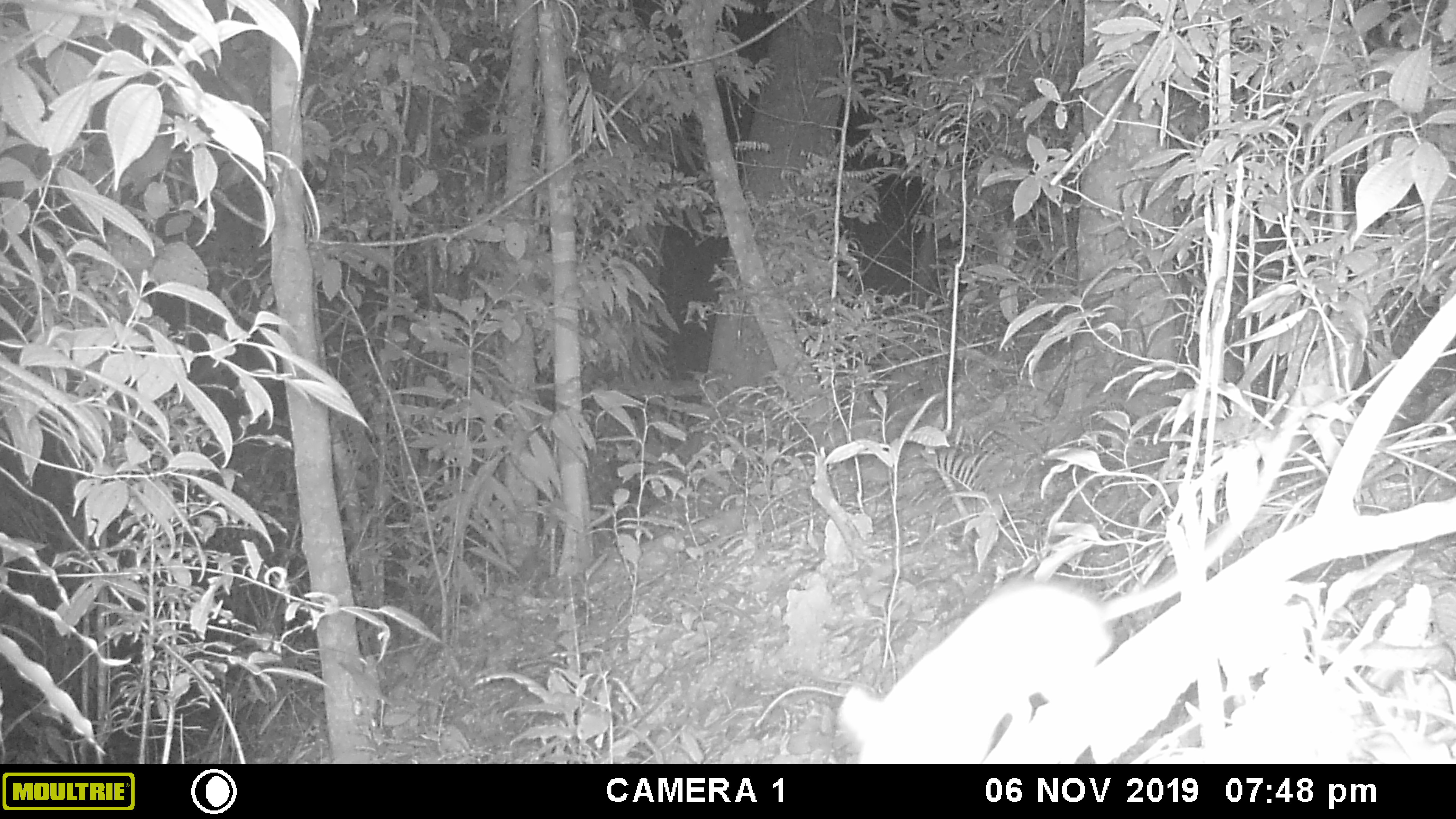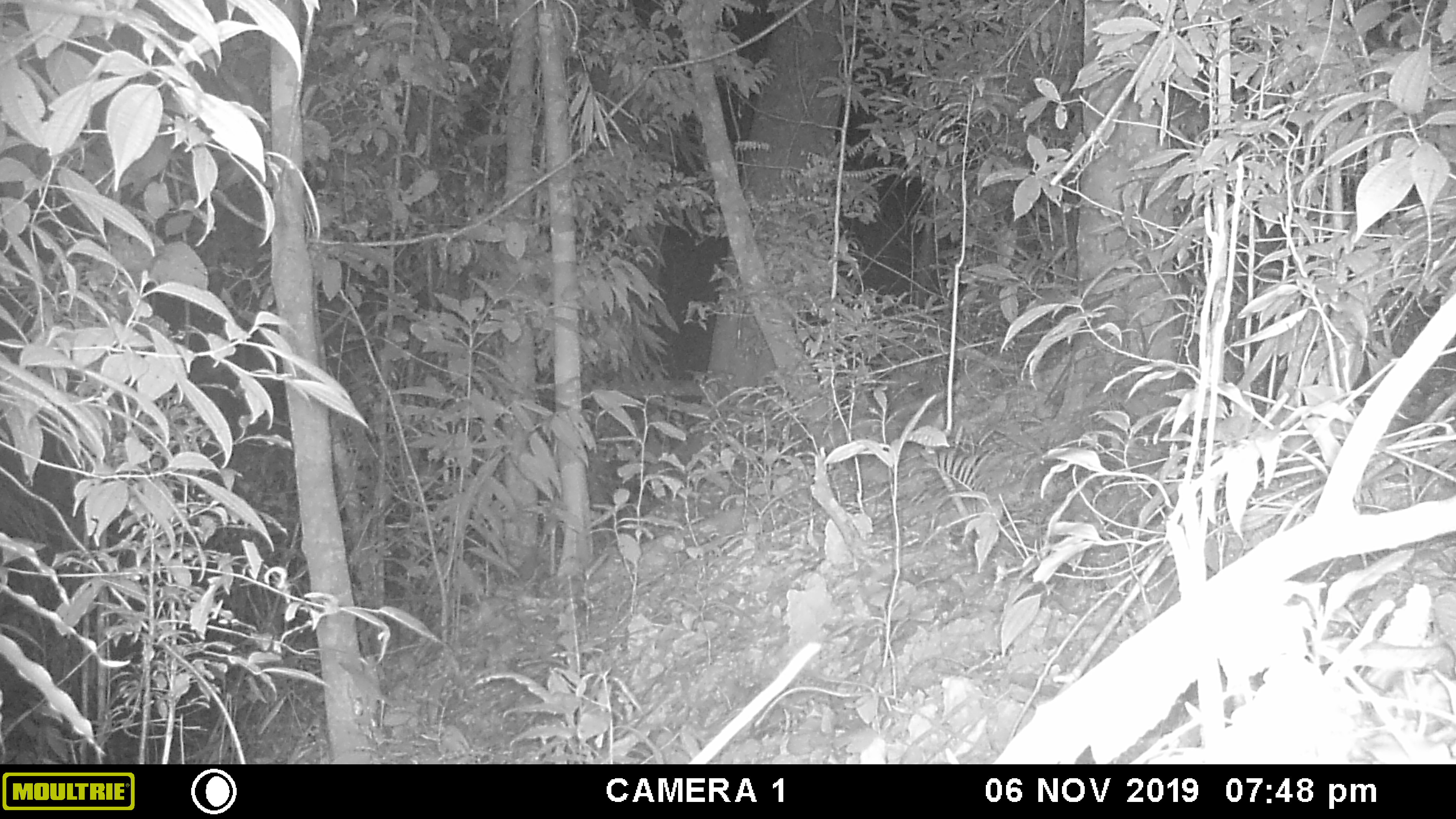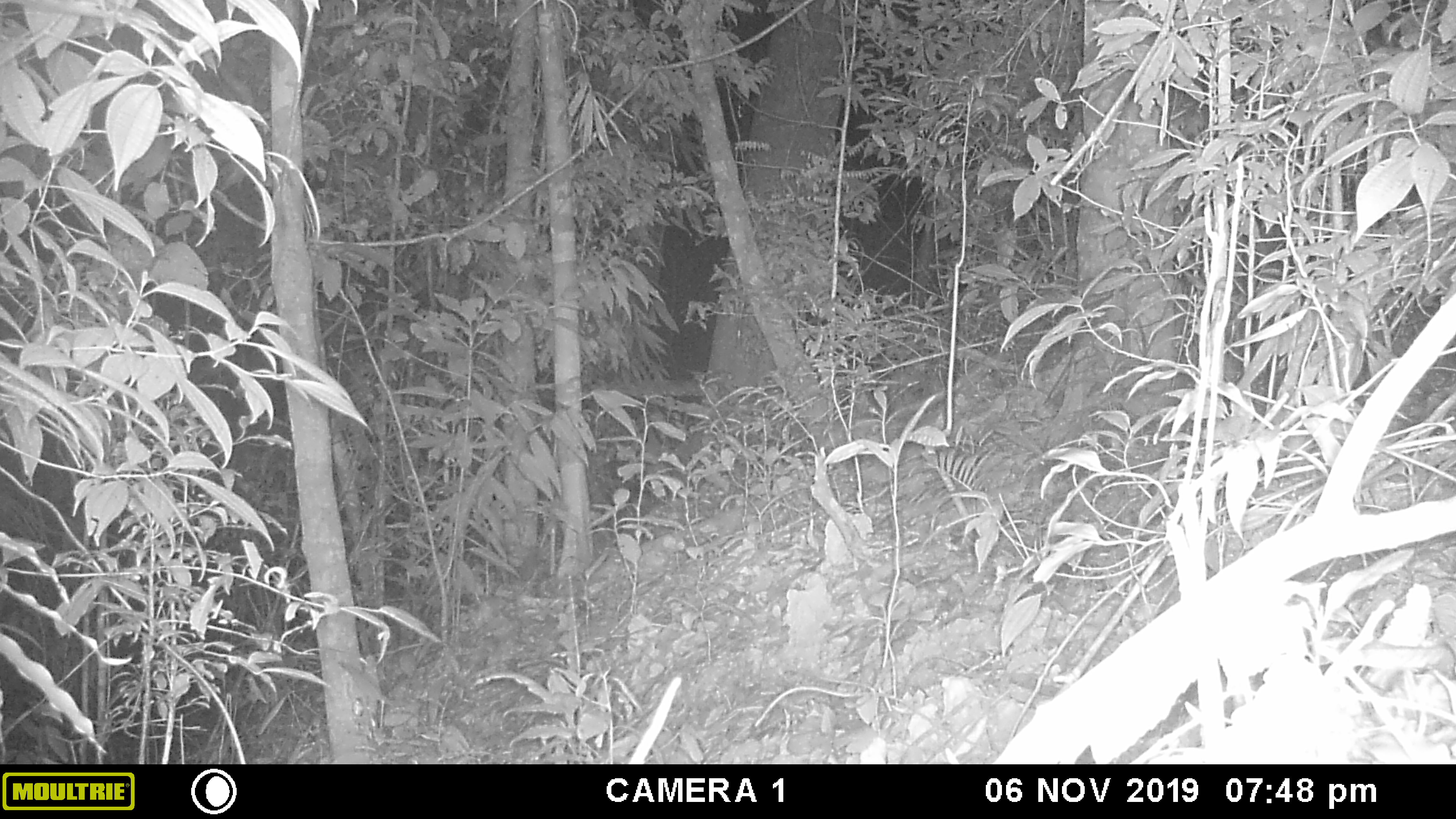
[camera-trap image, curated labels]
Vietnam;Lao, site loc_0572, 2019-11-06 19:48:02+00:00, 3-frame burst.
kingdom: Animalia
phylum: Chordata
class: Mammalia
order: Rodentia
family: Muridae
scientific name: Muridae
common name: old-world mice and rats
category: unidentified murid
Unidentified murid (old-world mice and rats) (Muridae). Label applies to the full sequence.